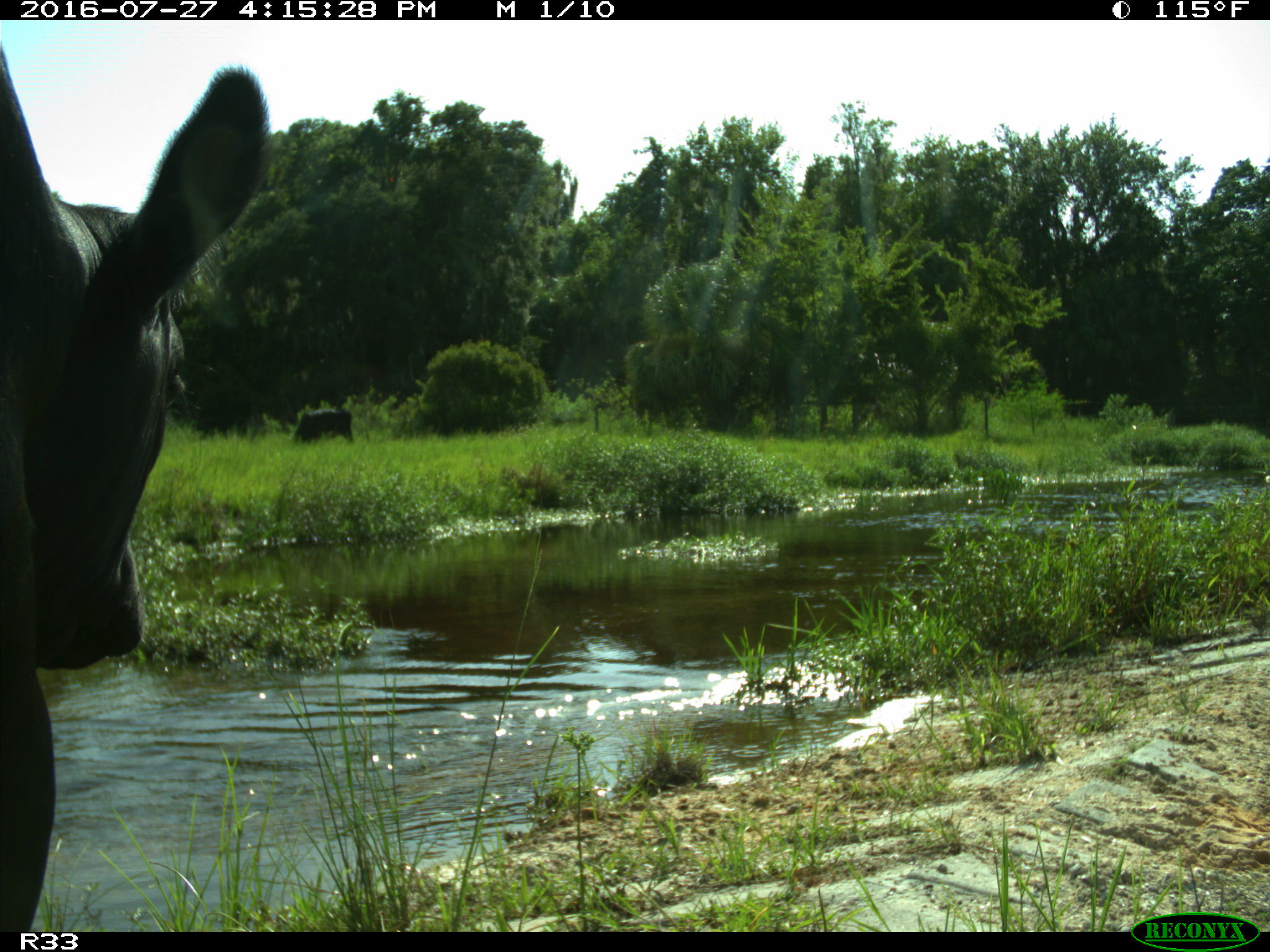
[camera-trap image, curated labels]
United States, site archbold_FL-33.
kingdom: Animalia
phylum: Chordata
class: Mammalia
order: Artiodactyla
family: Bovidae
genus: Bos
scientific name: Bos taurus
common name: domestic cow